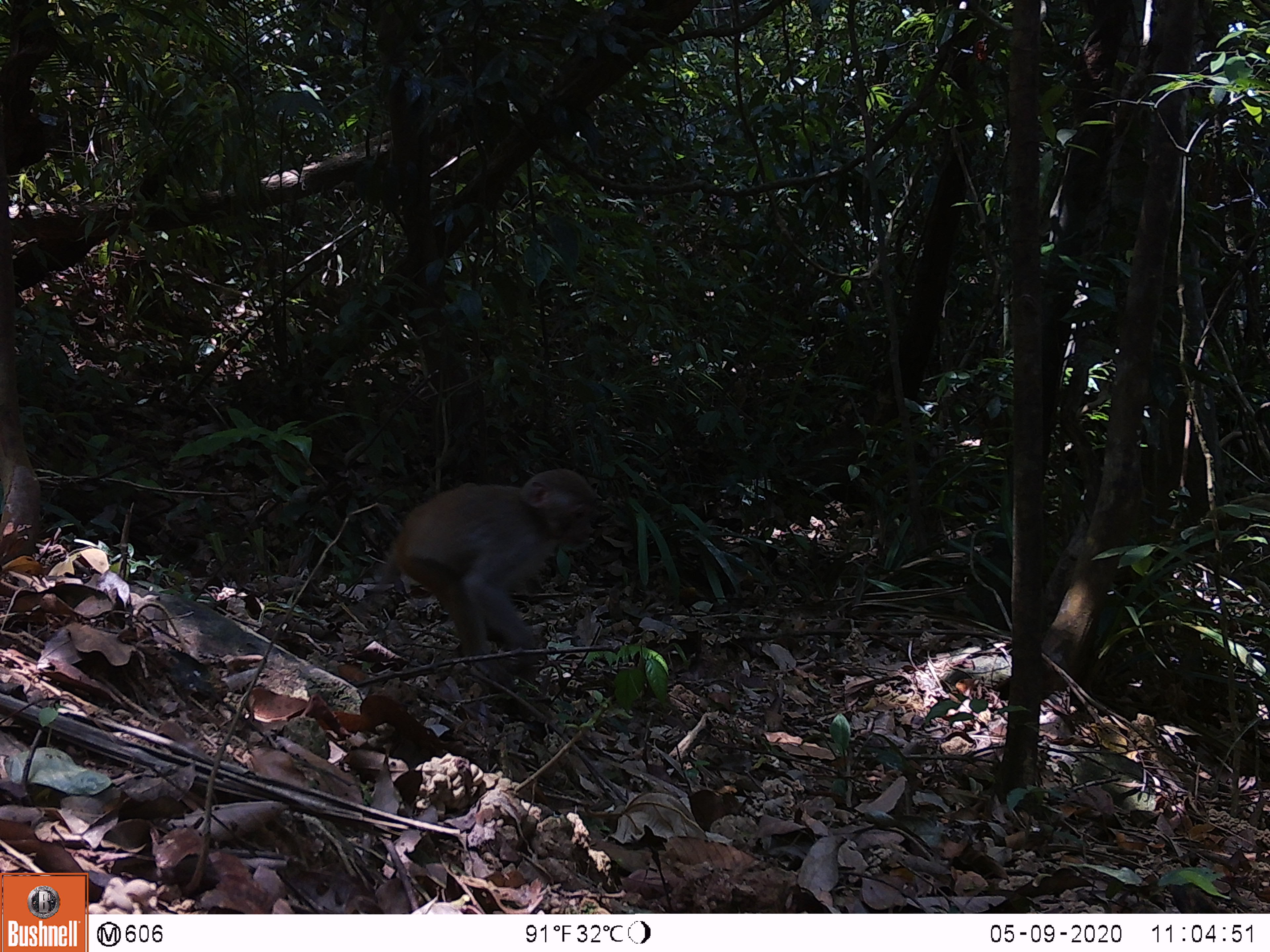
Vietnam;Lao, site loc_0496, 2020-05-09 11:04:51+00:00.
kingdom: Animalia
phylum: Chordata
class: Mammalia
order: Primates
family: Cercopithecidae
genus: Macaca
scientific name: Macaca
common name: macaques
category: assam or rhesus macaque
Assam or rhesus macaque (macaques) (Macaca). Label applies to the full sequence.